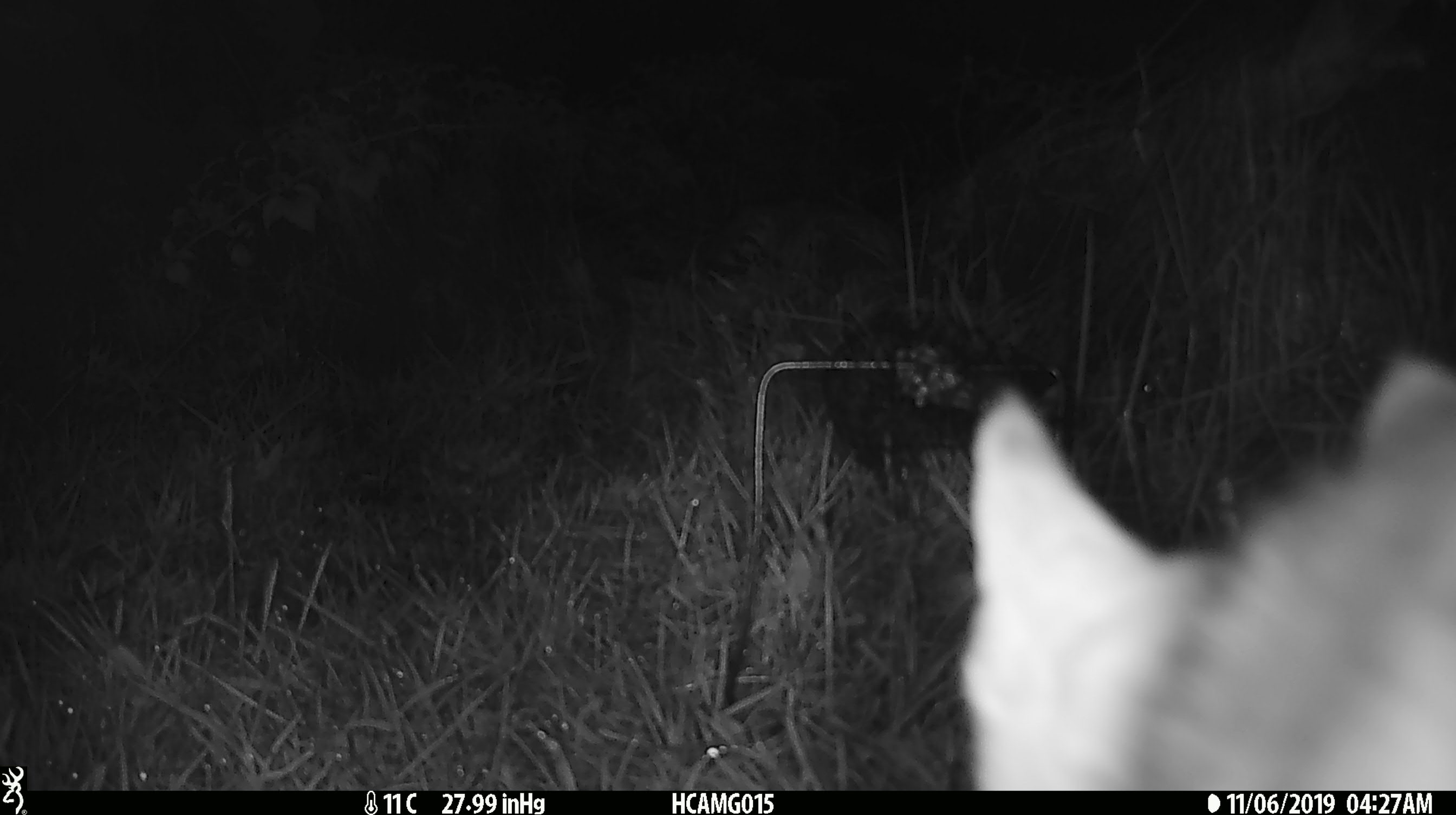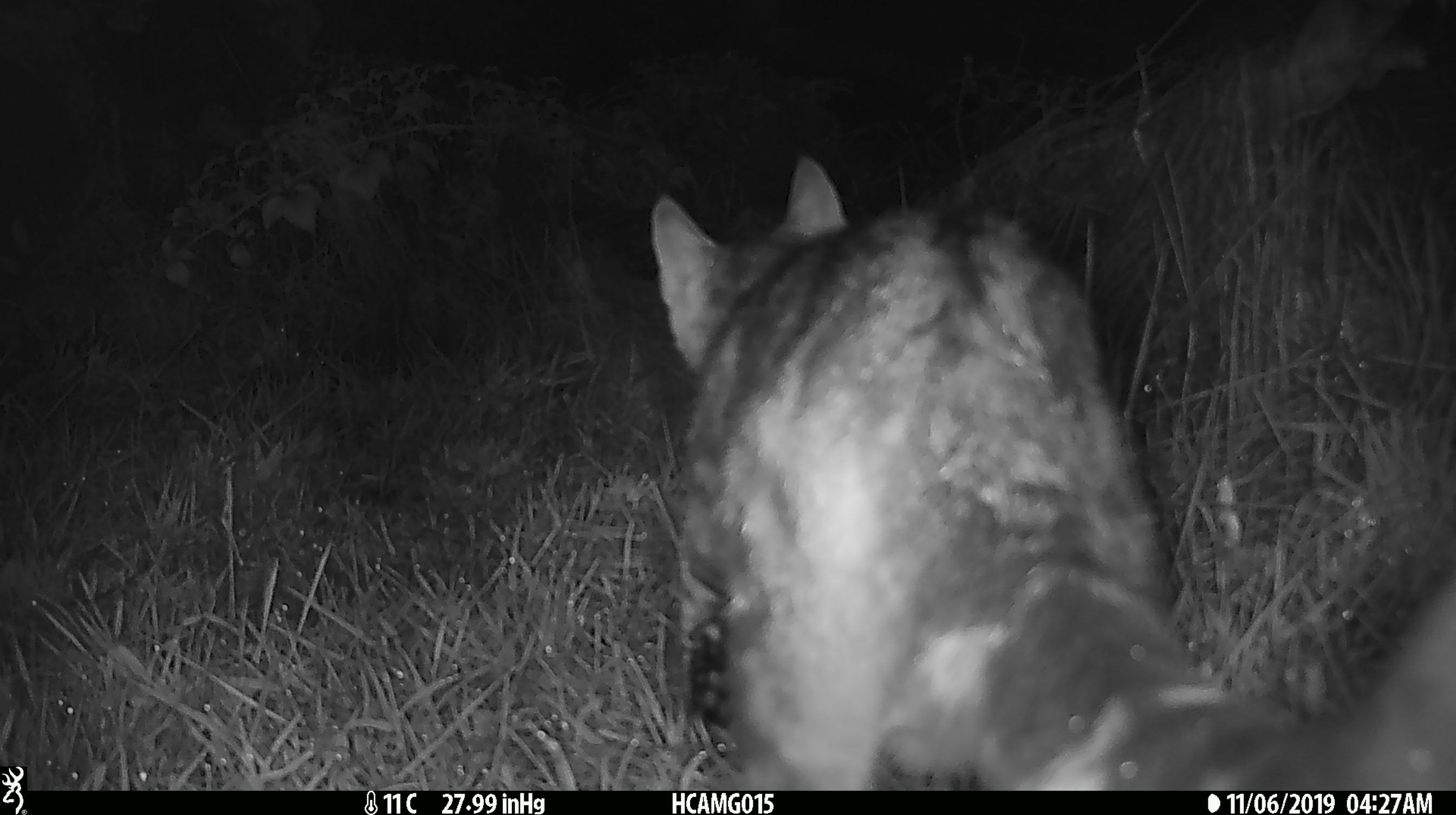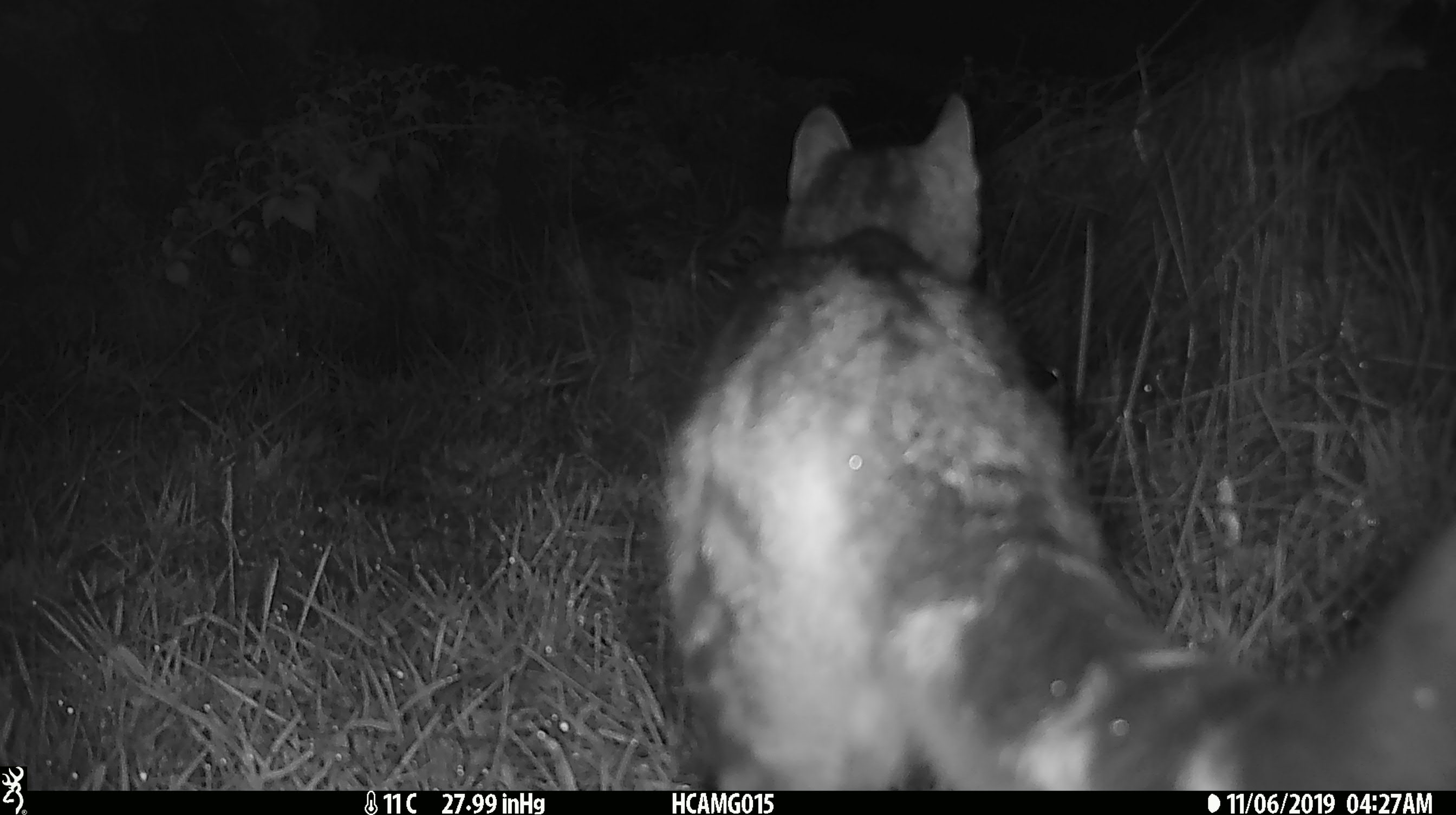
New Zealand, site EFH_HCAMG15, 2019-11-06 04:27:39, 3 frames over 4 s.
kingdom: Animalia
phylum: Chordata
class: Mammalia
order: Carnivora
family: Felidae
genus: Felis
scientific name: Felis catus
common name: domestic cat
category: cat